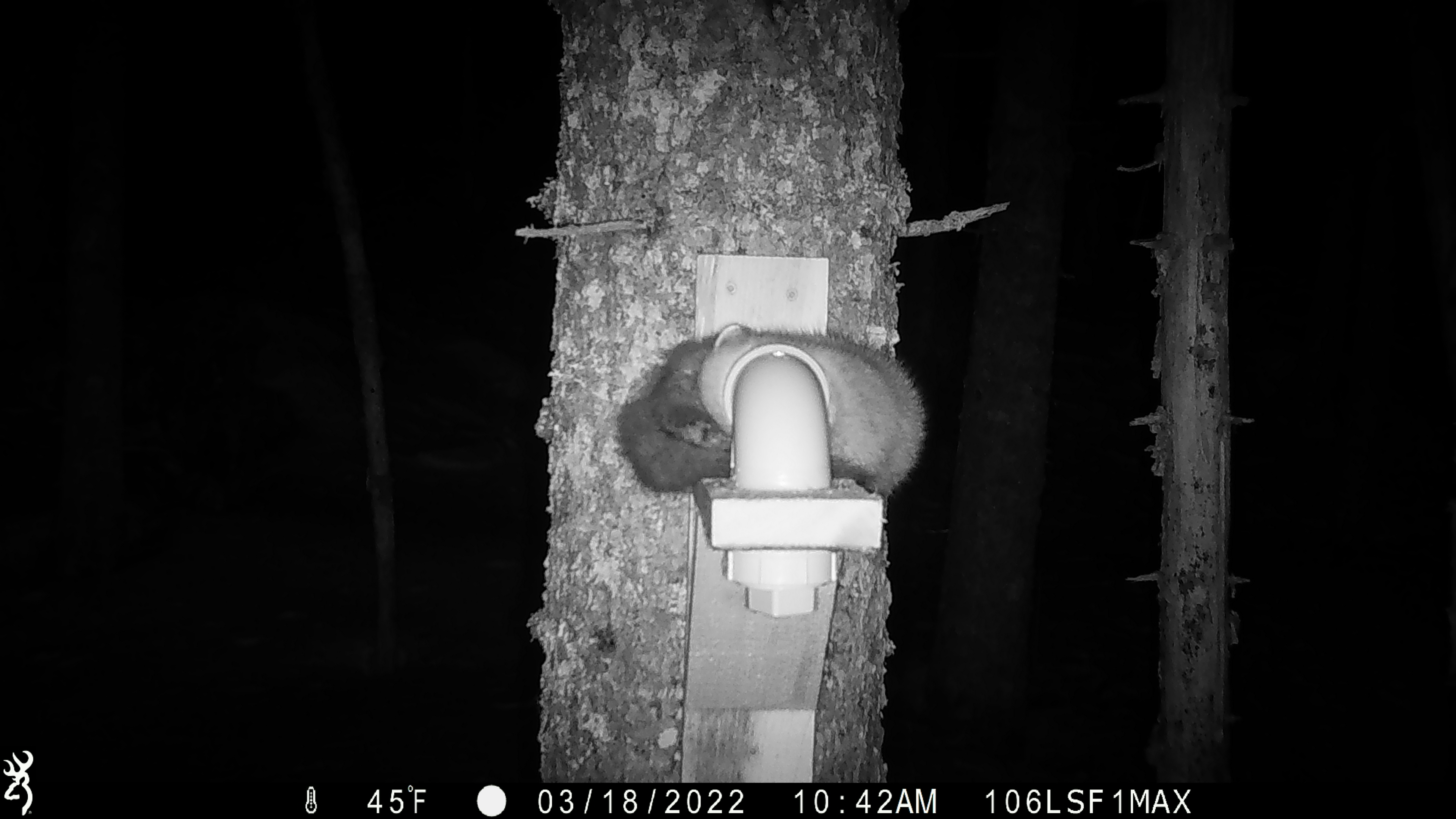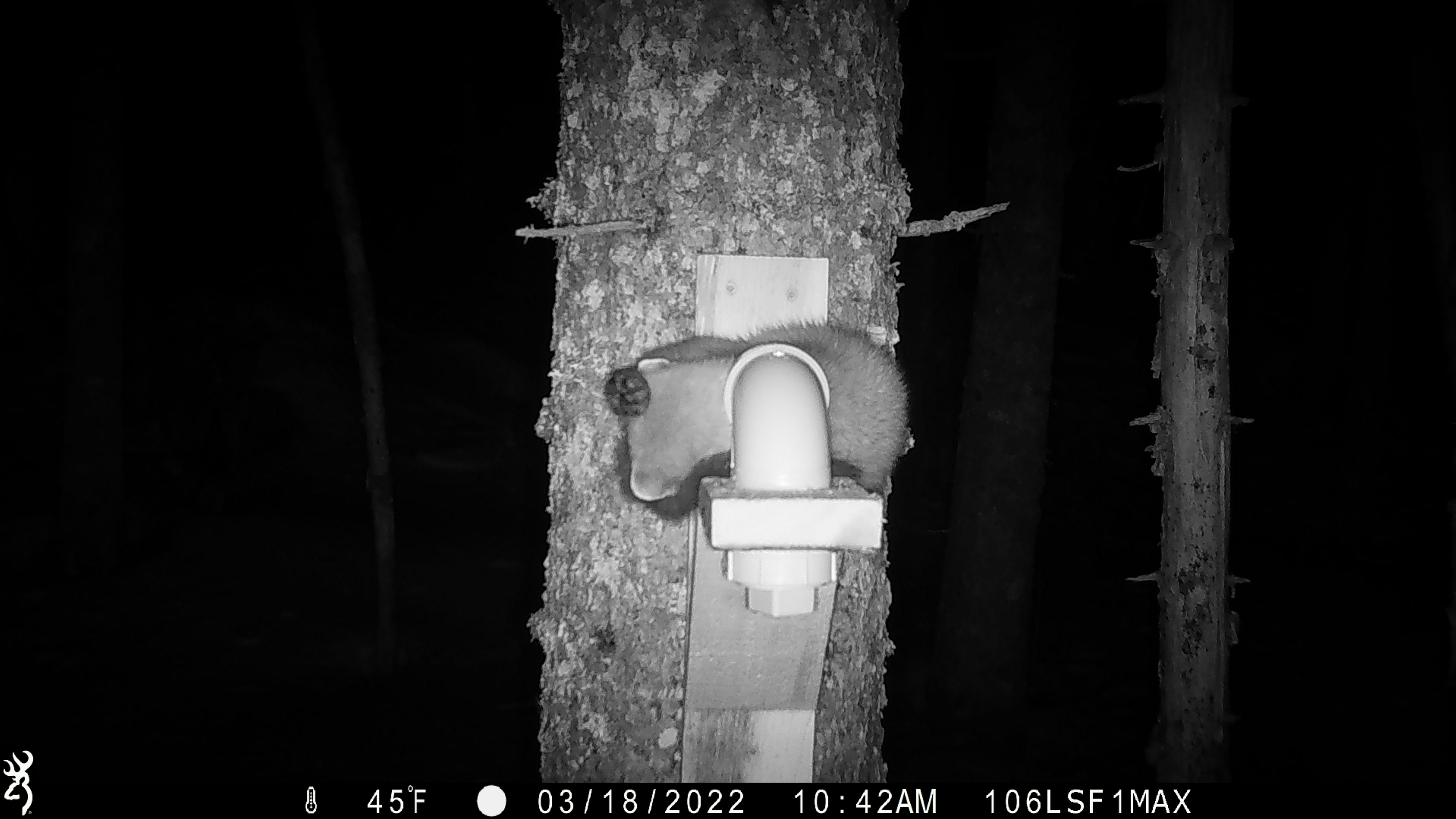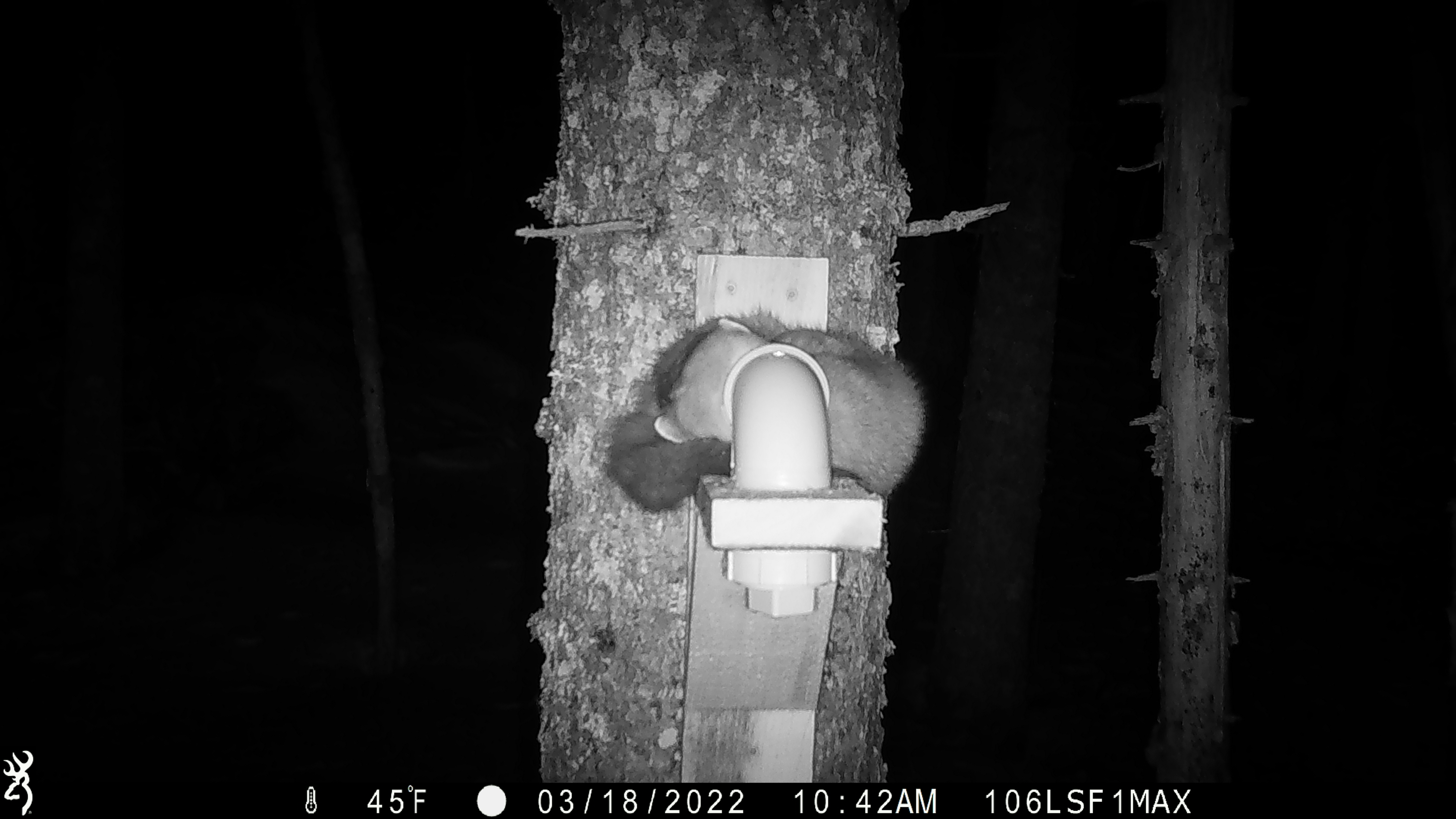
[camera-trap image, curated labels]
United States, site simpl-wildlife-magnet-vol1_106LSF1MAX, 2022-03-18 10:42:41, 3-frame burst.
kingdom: Animalia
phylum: Chordata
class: Mammalia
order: Carnivora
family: Mustelidae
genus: Martes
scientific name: Martes americana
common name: american marten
American marten (Martes americana).